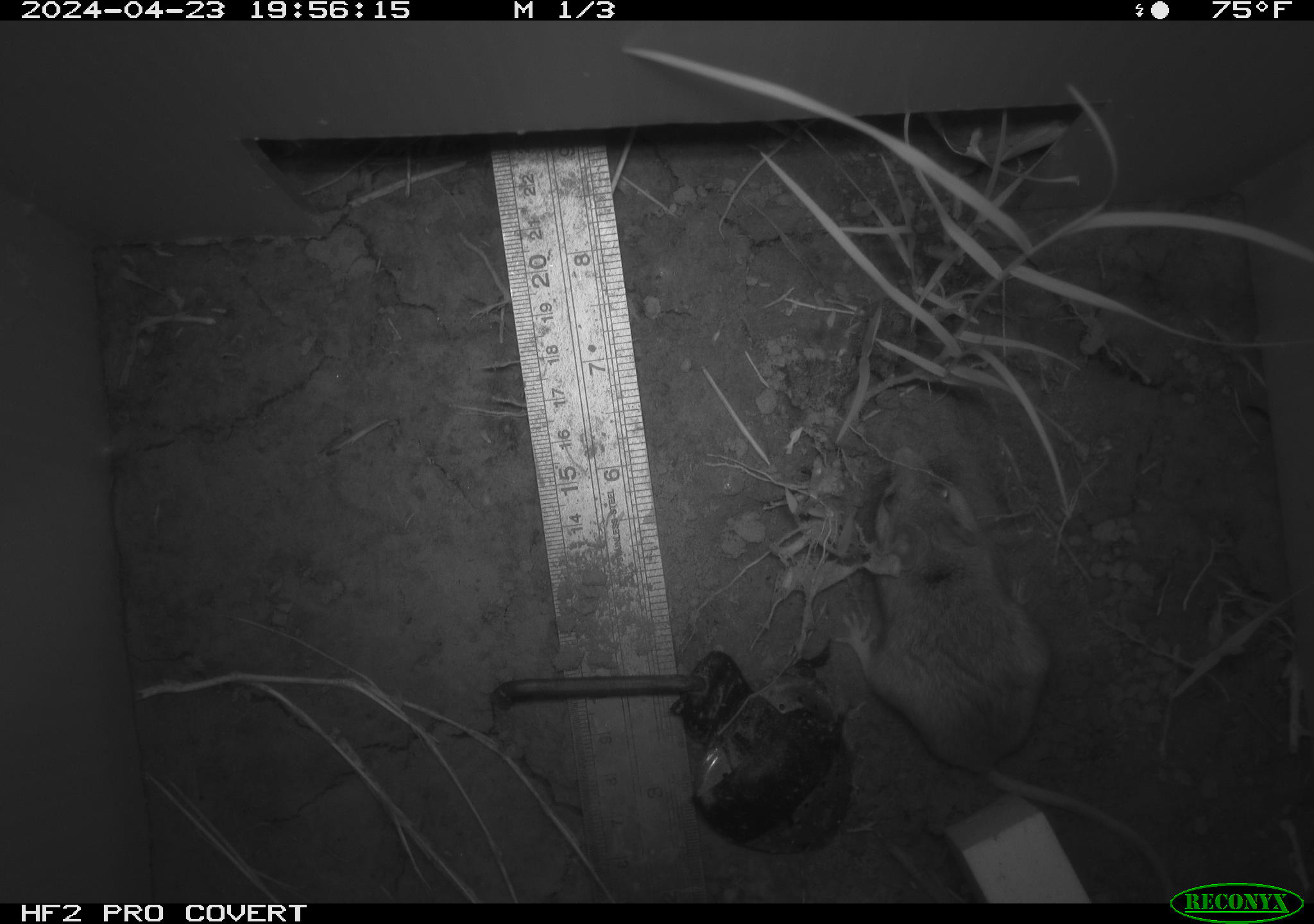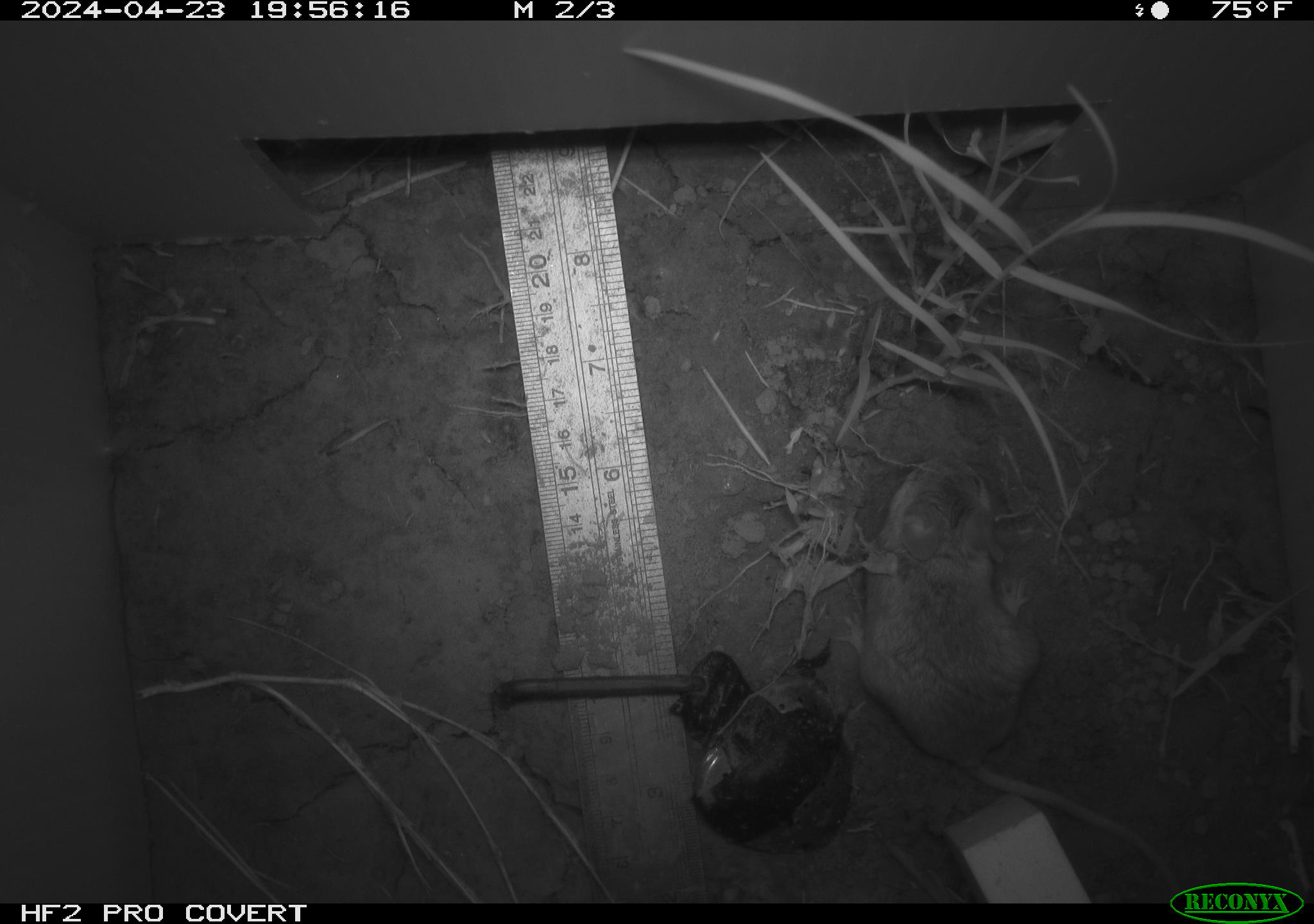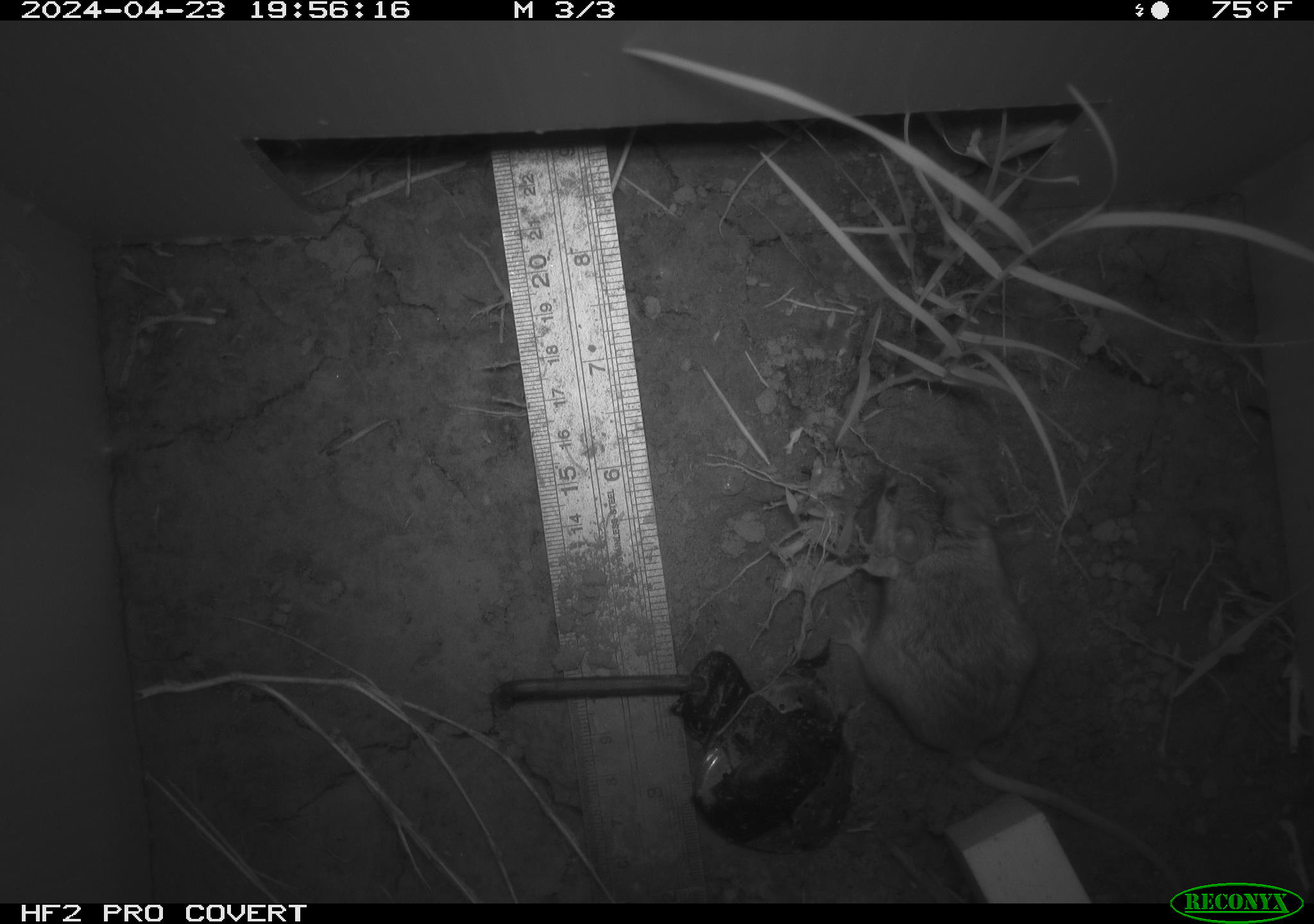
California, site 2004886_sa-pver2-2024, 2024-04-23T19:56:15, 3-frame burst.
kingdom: Animalia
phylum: Chordata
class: Mammalia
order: Rodentia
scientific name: Rodentia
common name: mouse species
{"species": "mouse species (Rodentia)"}